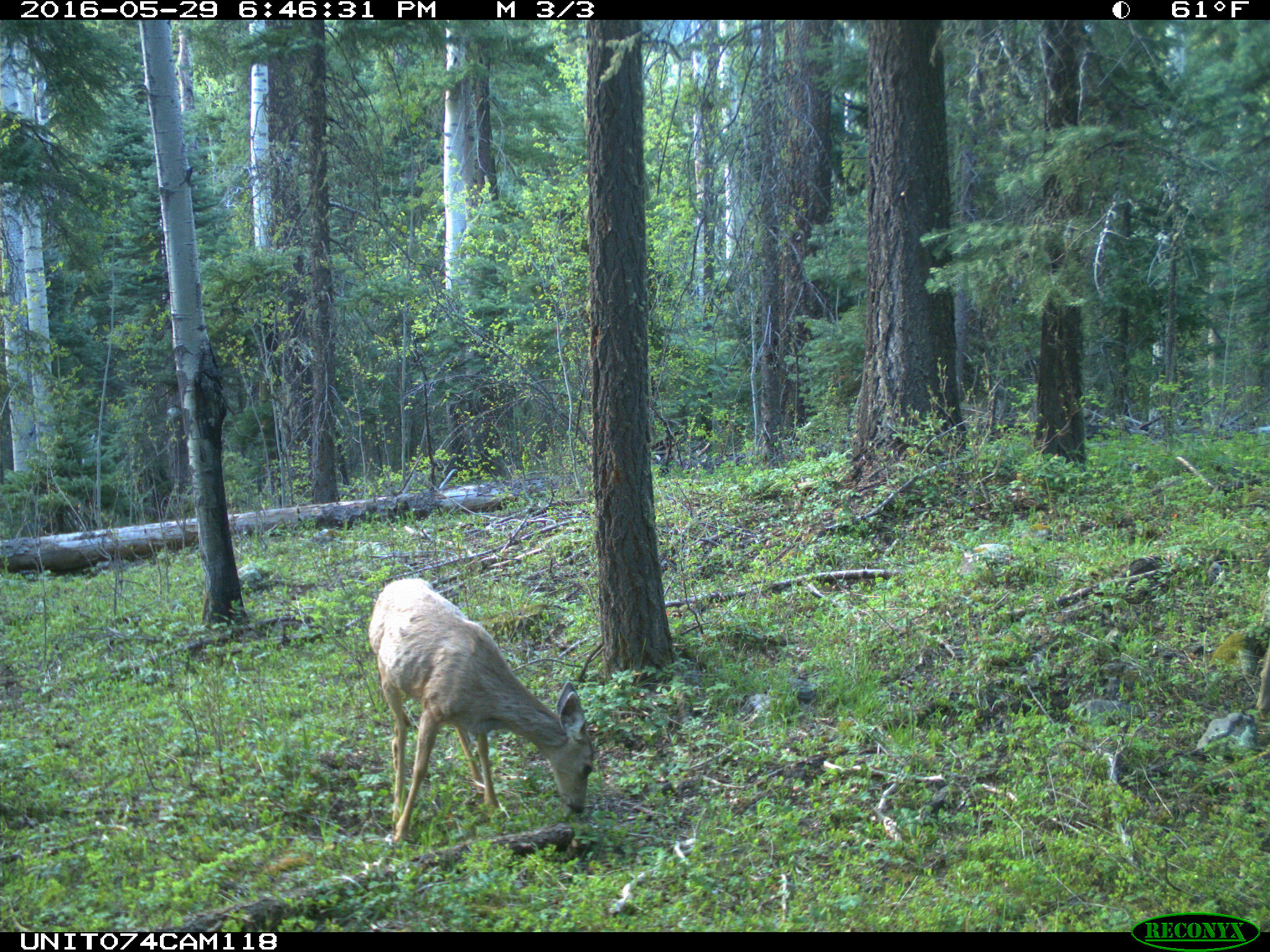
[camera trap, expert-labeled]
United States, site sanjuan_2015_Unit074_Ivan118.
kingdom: Animalia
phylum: Chordata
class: Mammalia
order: Artiodactyla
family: Cervidae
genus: Odocoileus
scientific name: Odocoileus hemionus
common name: mule deer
Odocoileus hemionus (mule deer).